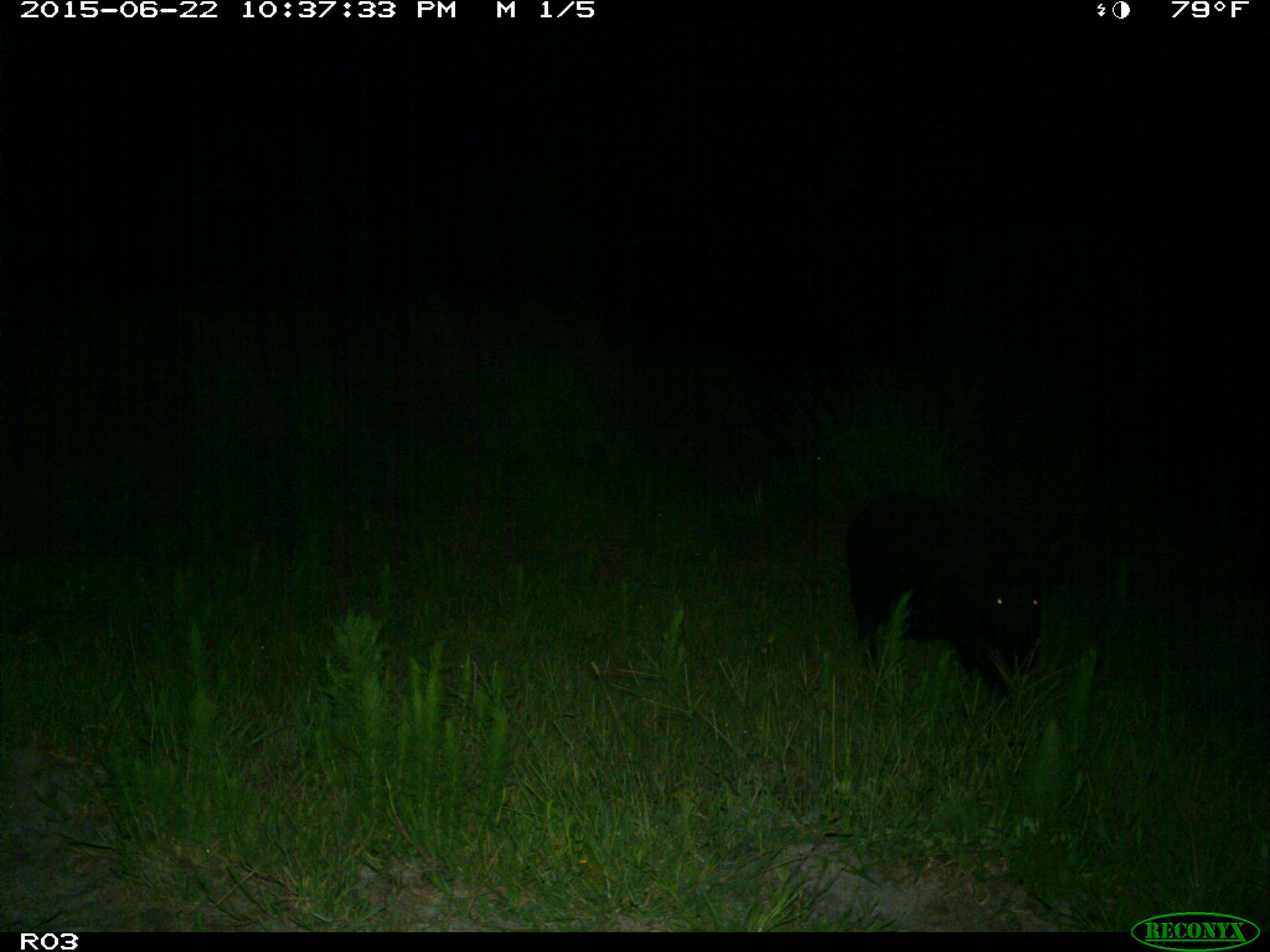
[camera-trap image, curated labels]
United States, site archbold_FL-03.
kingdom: Animalia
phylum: Chordata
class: Mammalia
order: Artiodactyla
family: Suidae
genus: Sus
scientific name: Sus scrofa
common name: wild boar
Sus scrofa (wild boar).